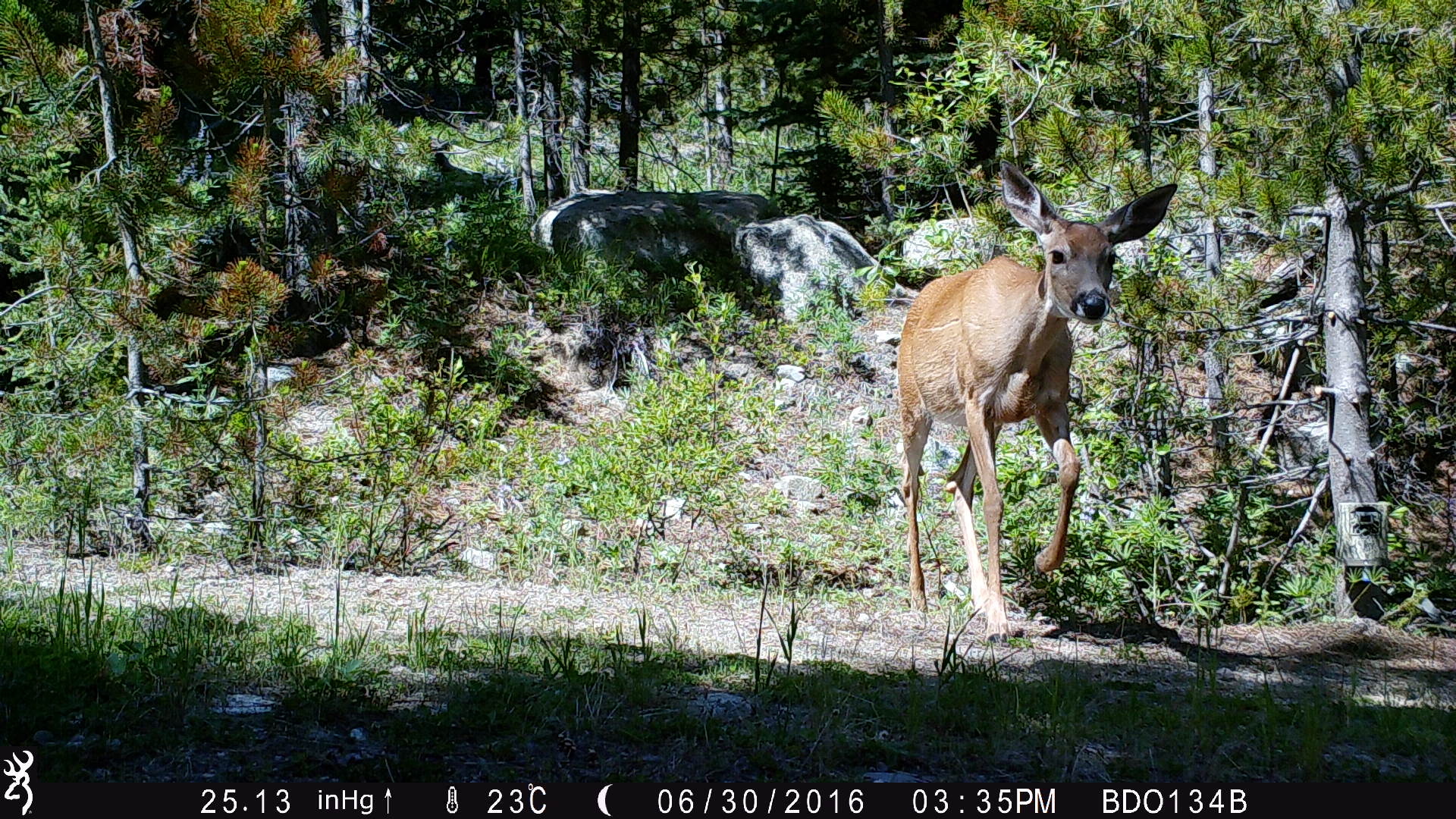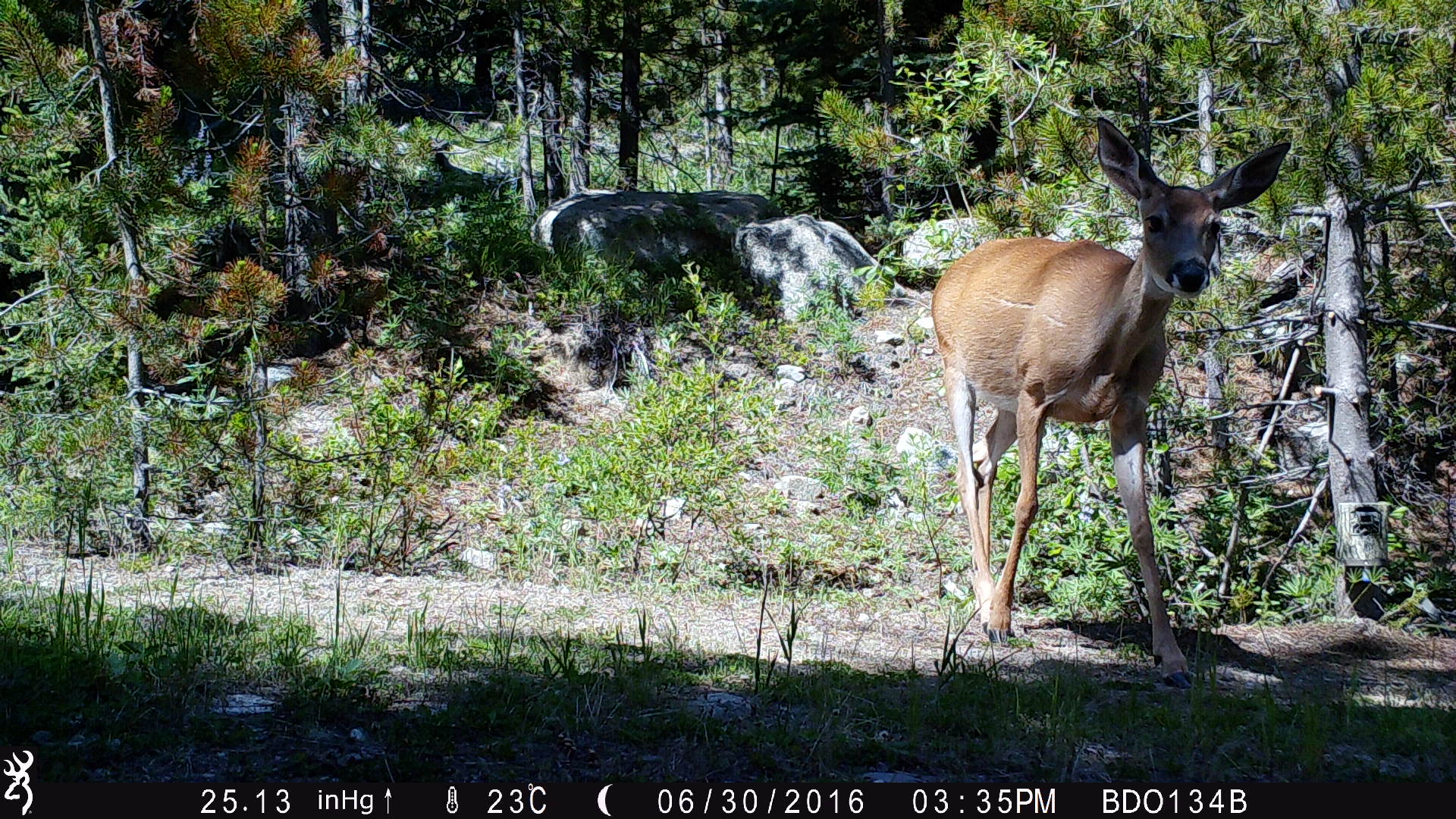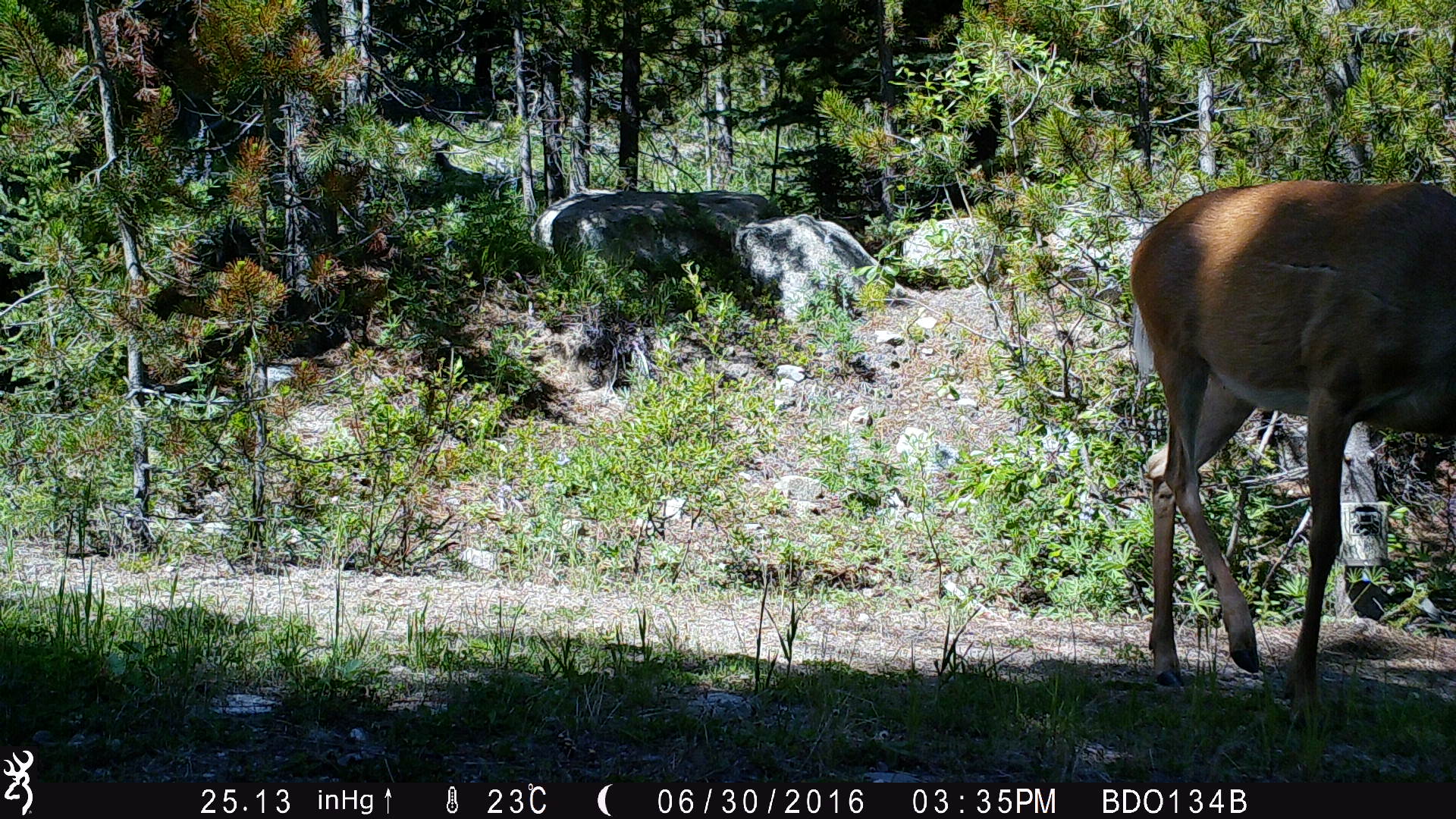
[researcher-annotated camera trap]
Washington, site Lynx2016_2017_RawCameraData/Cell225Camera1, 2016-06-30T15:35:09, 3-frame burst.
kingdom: Animalia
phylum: Chordata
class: Mammalia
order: Artiodactyla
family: Cervidae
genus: Odocoileus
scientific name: Odocoileus virginianus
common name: white-tailed deer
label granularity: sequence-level